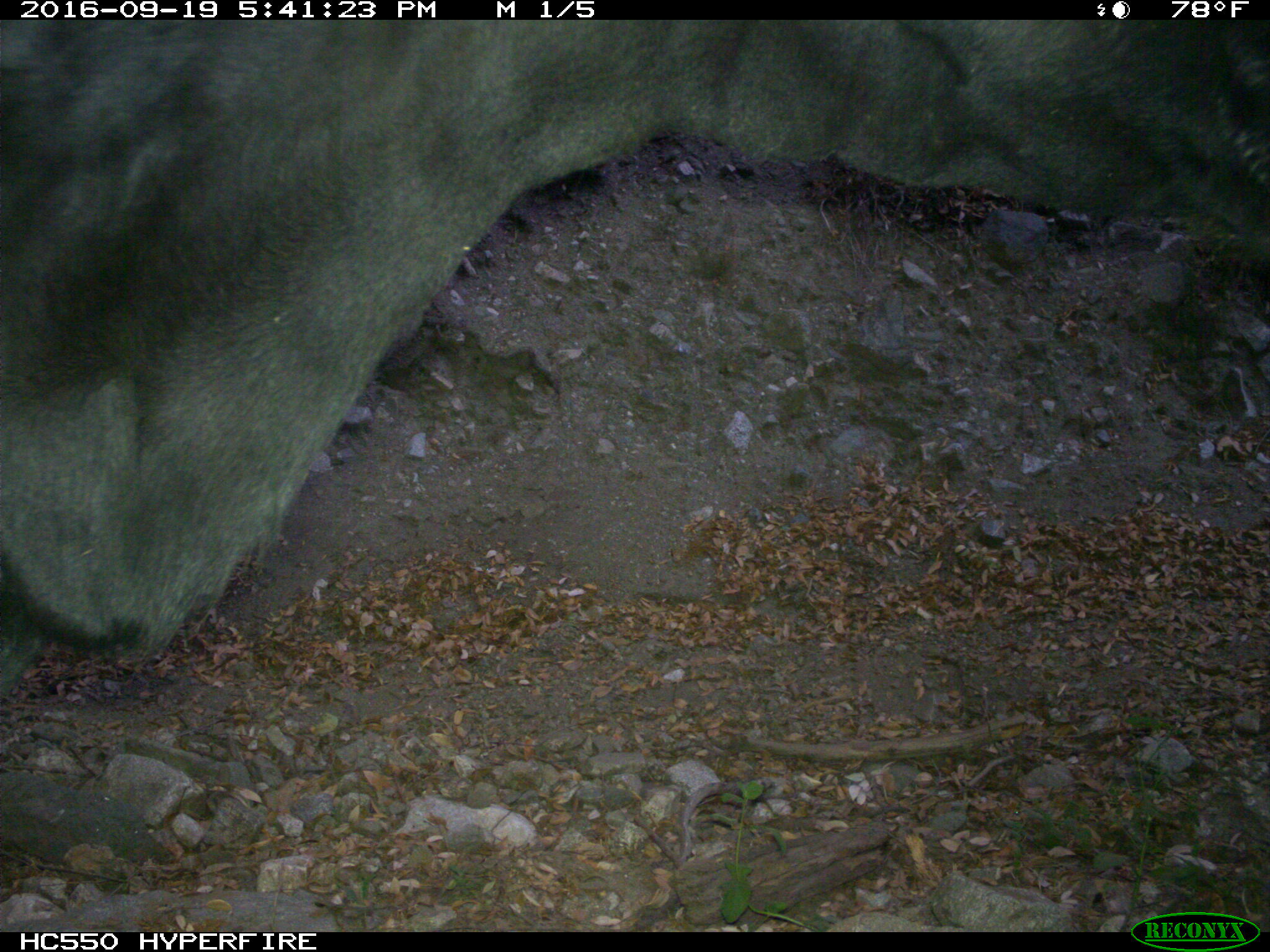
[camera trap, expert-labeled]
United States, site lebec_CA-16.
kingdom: Animalia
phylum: Chordata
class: Mammalia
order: Artiodactyla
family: Bovidae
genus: Bos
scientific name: Bos taurus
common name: domestic cow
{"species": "Bos taurus (domestic cow)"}